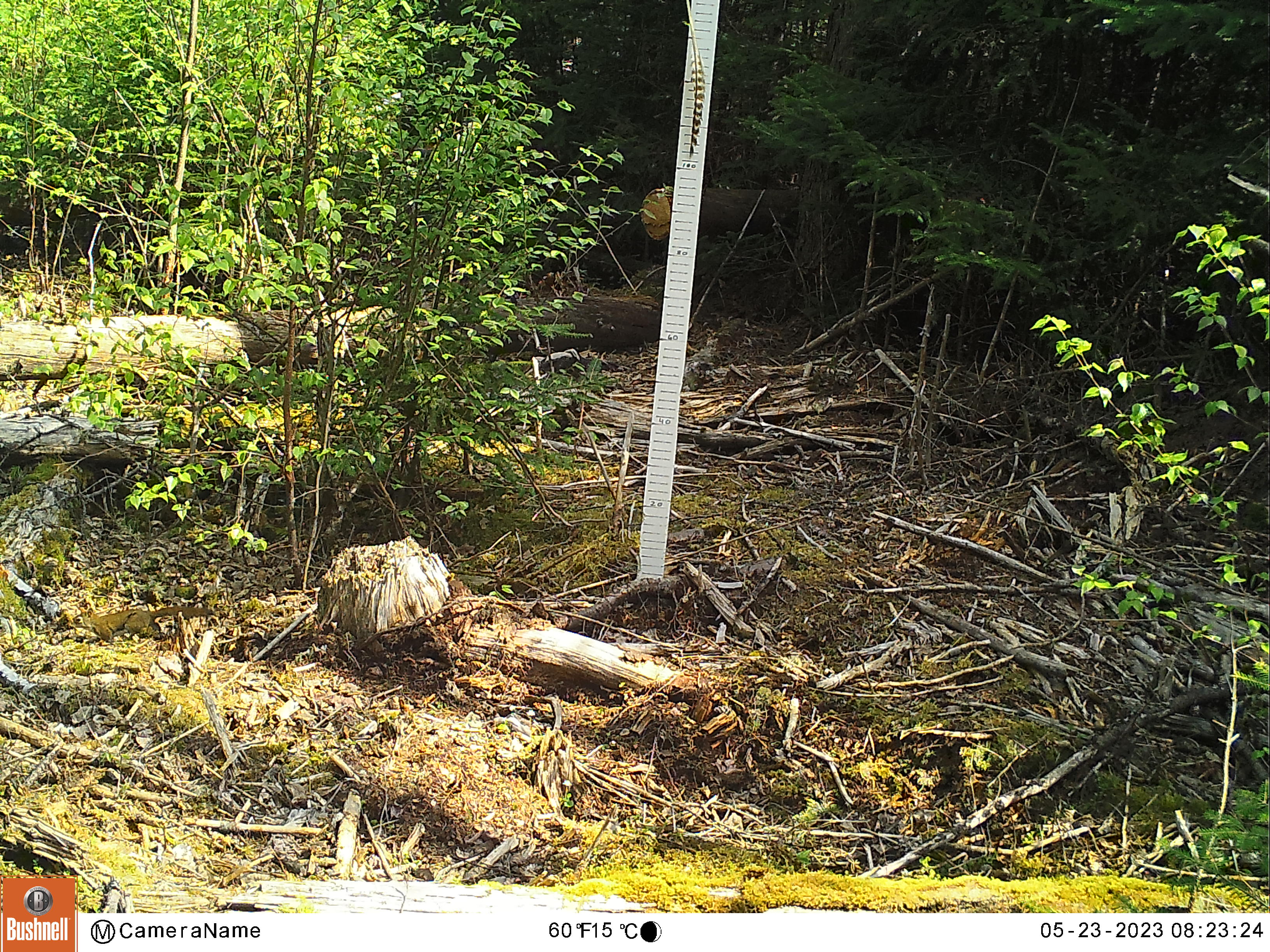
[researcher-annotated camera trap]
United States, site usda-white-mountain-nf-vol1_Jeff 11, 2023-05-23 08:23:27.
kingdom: Animalia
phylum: Chordata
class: Mammalia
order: Rodentia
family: Sciuridae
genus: Tamiasciurus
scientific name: Tamiasciurus hudsonicus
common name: red squirrel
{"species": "red squirrel (Tamiasciurus hudsonicus)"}